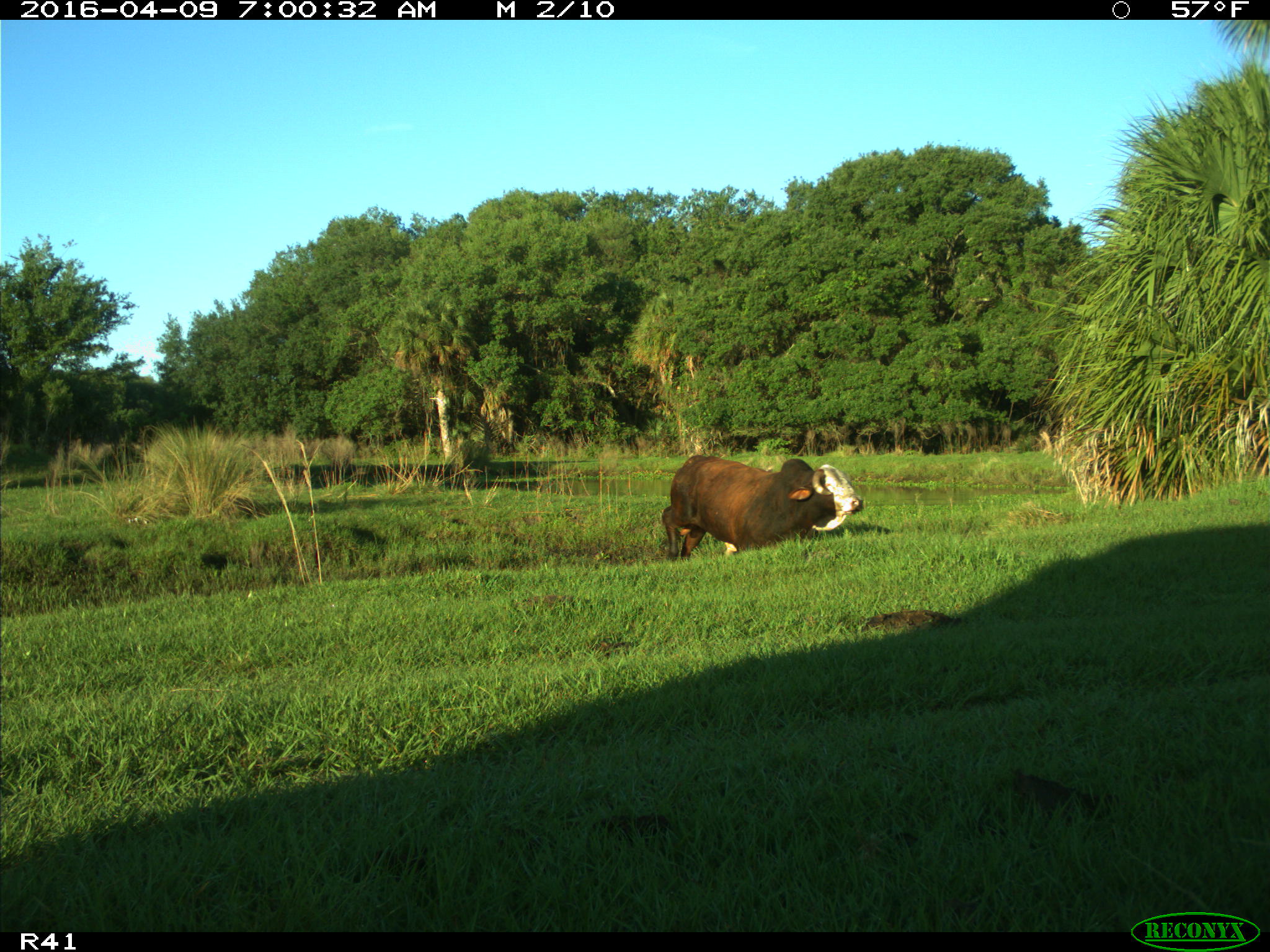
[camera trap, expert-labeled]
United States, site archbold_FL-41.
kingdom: Animalia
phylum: Chordata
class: Mammalia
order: Artiodactyla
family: Bovidae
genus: Bos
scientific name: Bos taurus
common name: domestic cow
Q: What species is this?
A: Bos taurus (domestic cow).